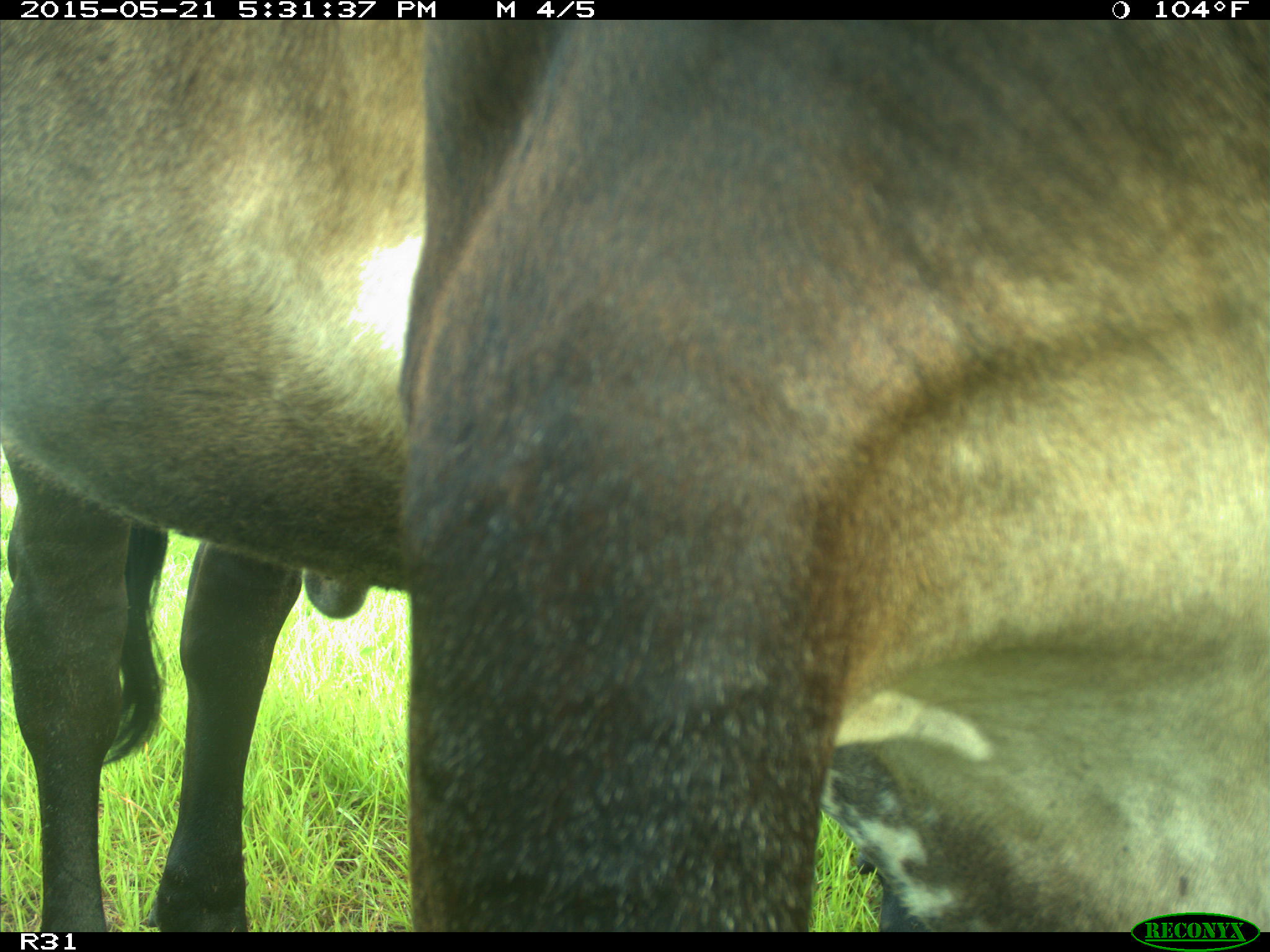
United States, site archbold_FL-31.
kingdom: Animalia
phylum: Chordata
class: Mammalia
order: Artiodactyla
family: Bovidae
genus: Bos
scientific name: Bos taurus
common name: domestic cow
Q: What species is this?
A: Bos taurus (domestic cow).